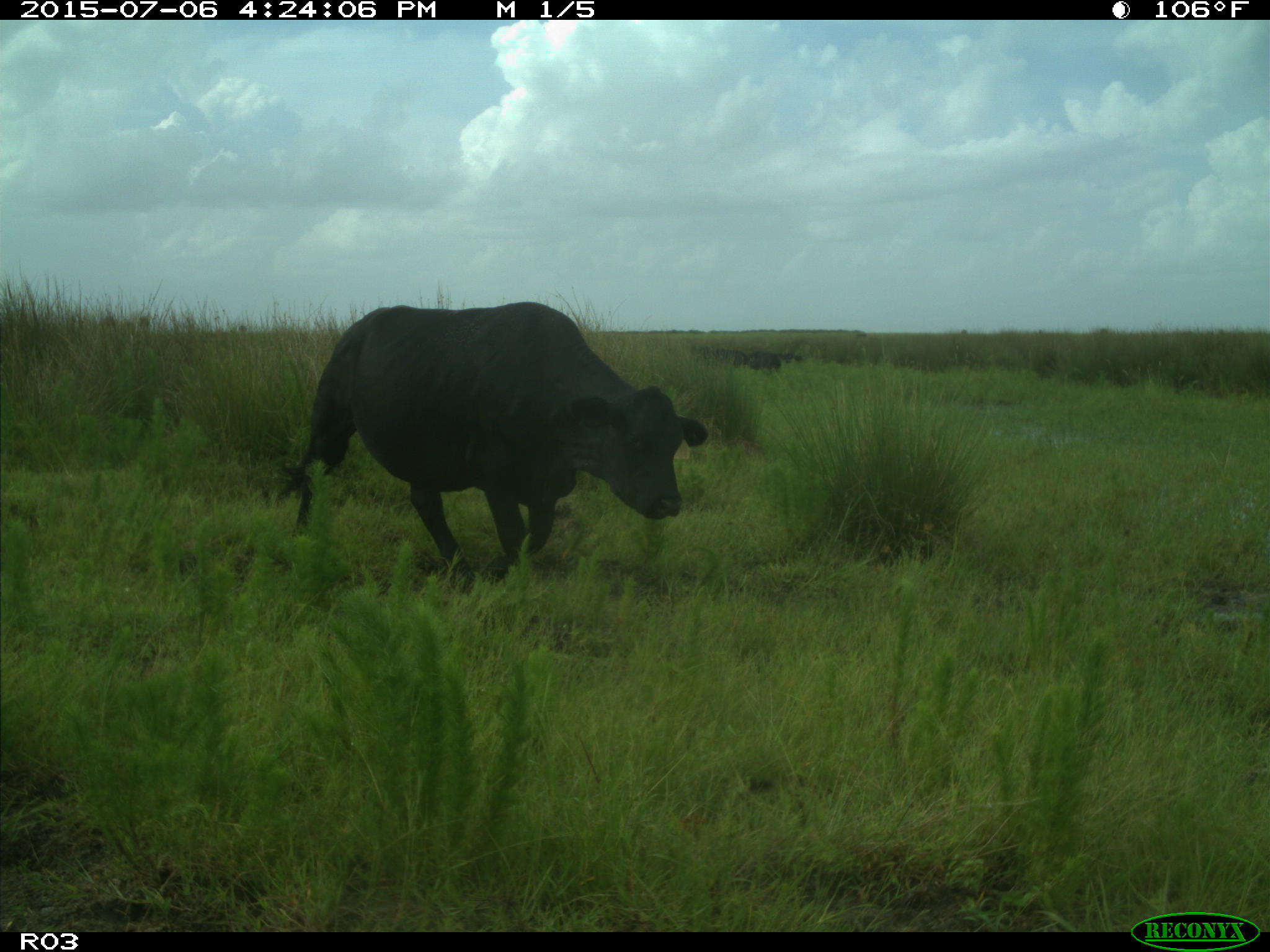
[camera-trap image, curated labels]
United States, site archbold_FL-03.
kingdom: Animalia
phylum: Chordata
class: Mammalia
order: Artiodactyla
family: Bovidae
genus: Bos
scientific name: Bos taurus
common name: domestic cow